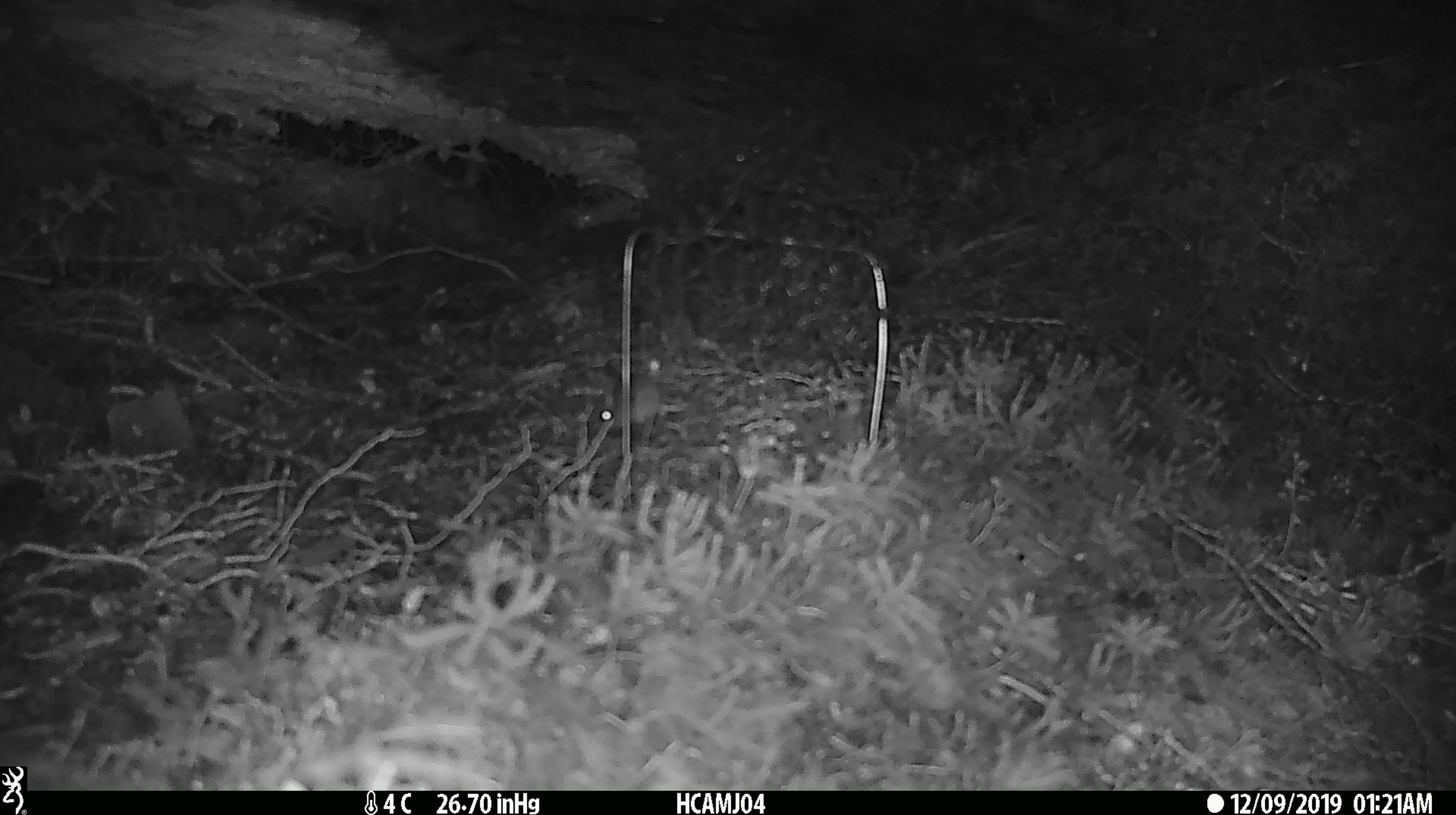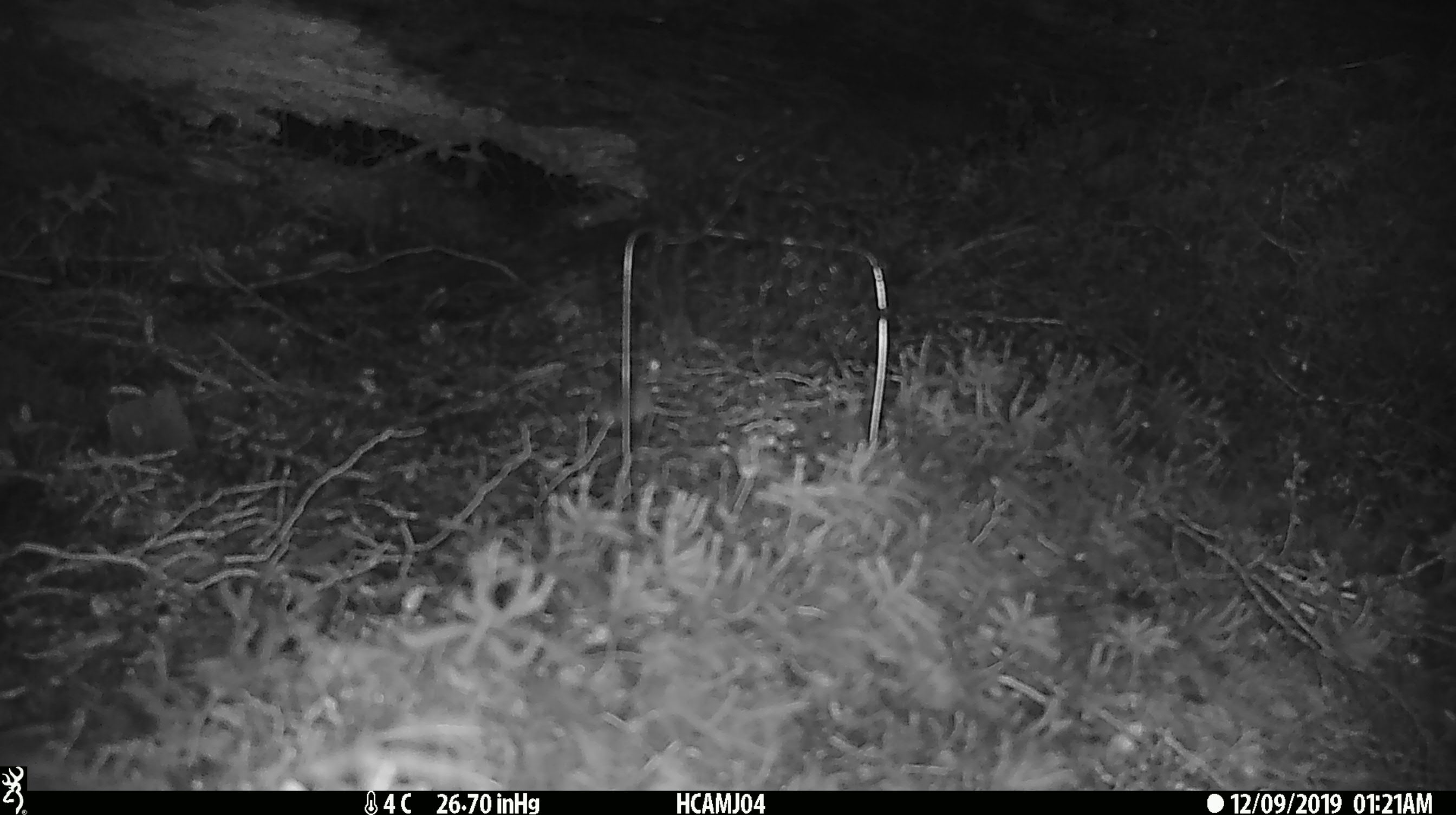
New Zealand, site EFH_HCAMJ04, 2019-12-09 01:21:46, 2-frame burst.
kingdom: Animalia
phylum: Chordata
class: Mammalia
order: Rodentia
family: Muridae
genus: Mus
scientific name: Mus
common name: mouse